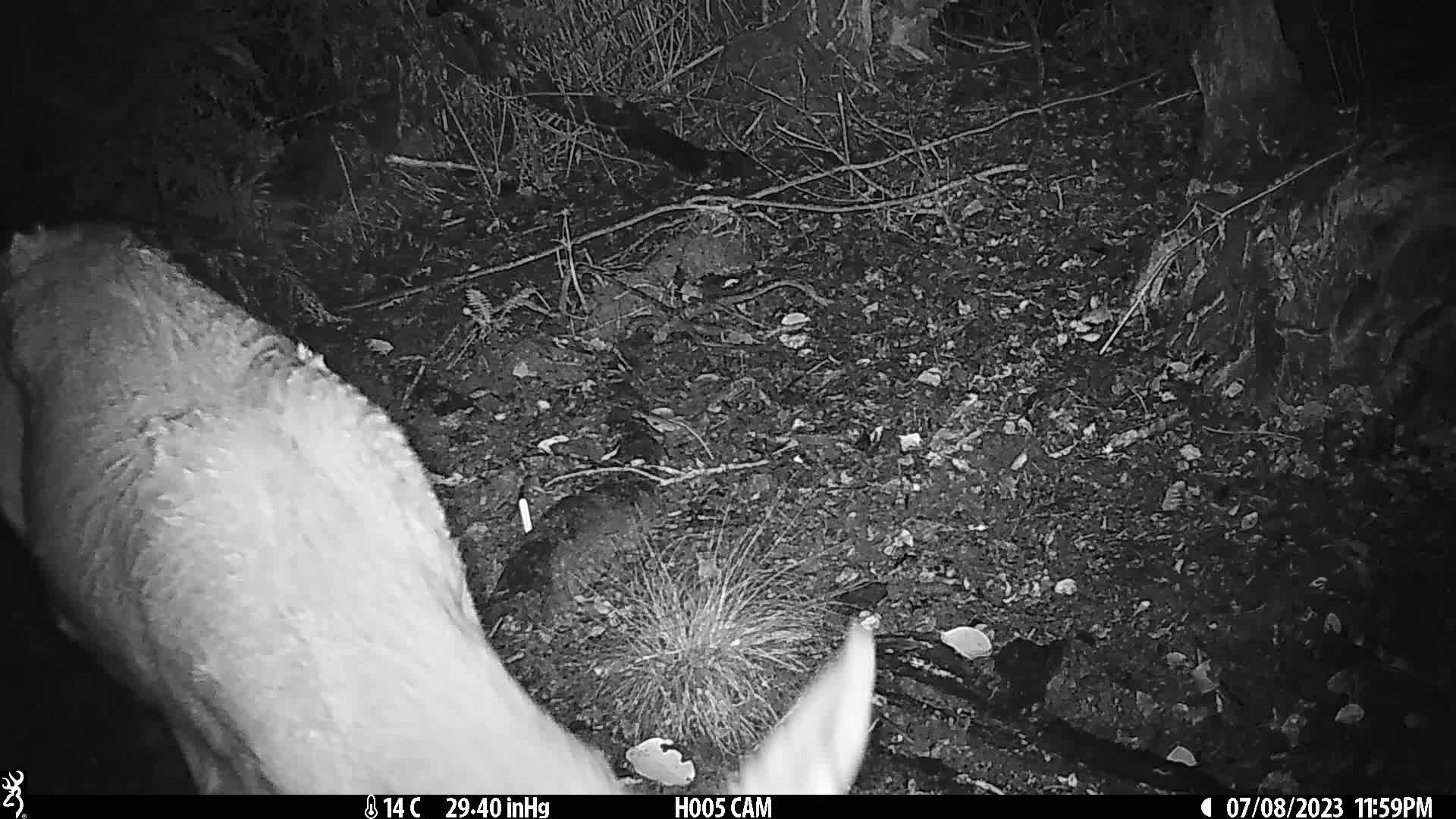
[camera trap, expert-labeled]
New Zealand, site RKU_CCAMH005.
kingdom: Animalia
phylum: Chordata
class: Mammalia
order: Artiodactyla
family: Cervidae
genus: Odocoileus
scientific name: Odocoileus virginianus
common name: white-tailed deer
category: white tailed deer